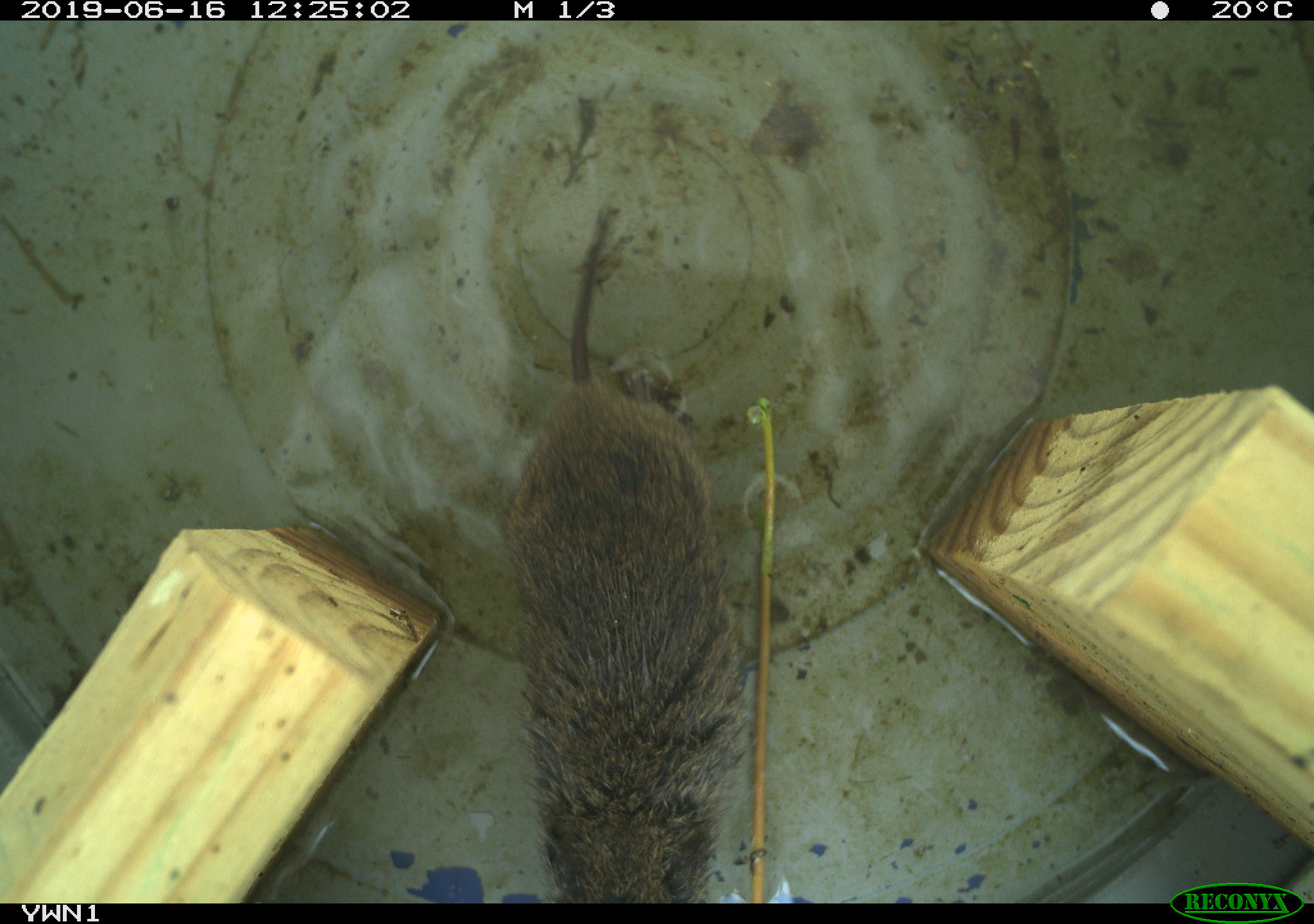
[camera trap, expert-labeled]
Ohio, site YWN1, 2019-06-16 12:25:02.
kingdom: Animalia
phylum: Chordata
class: Mammalia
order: Rodentia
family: Cricetidae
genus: Microtus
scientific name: Microtus pennsylvanicus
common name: meadow vole